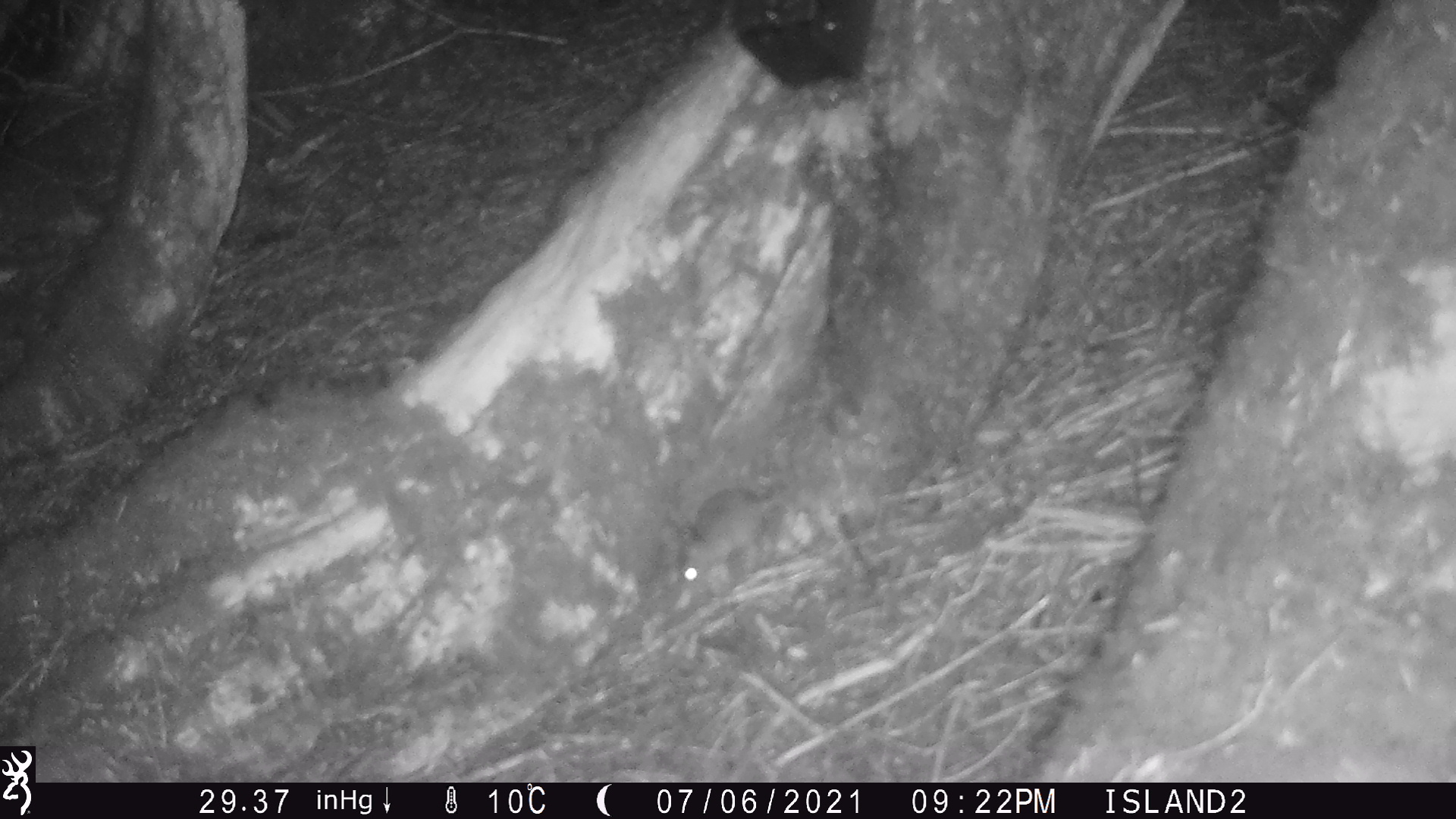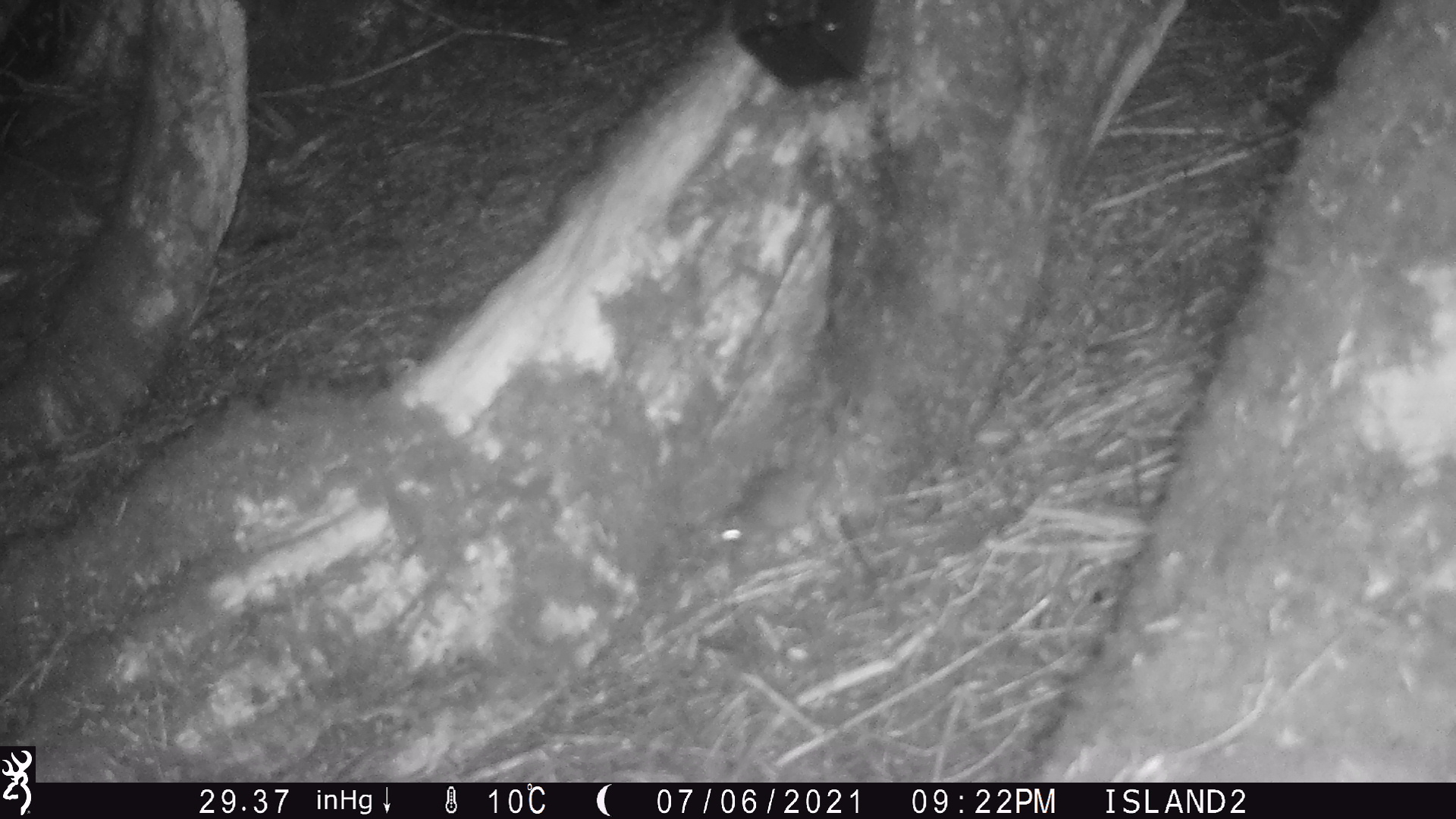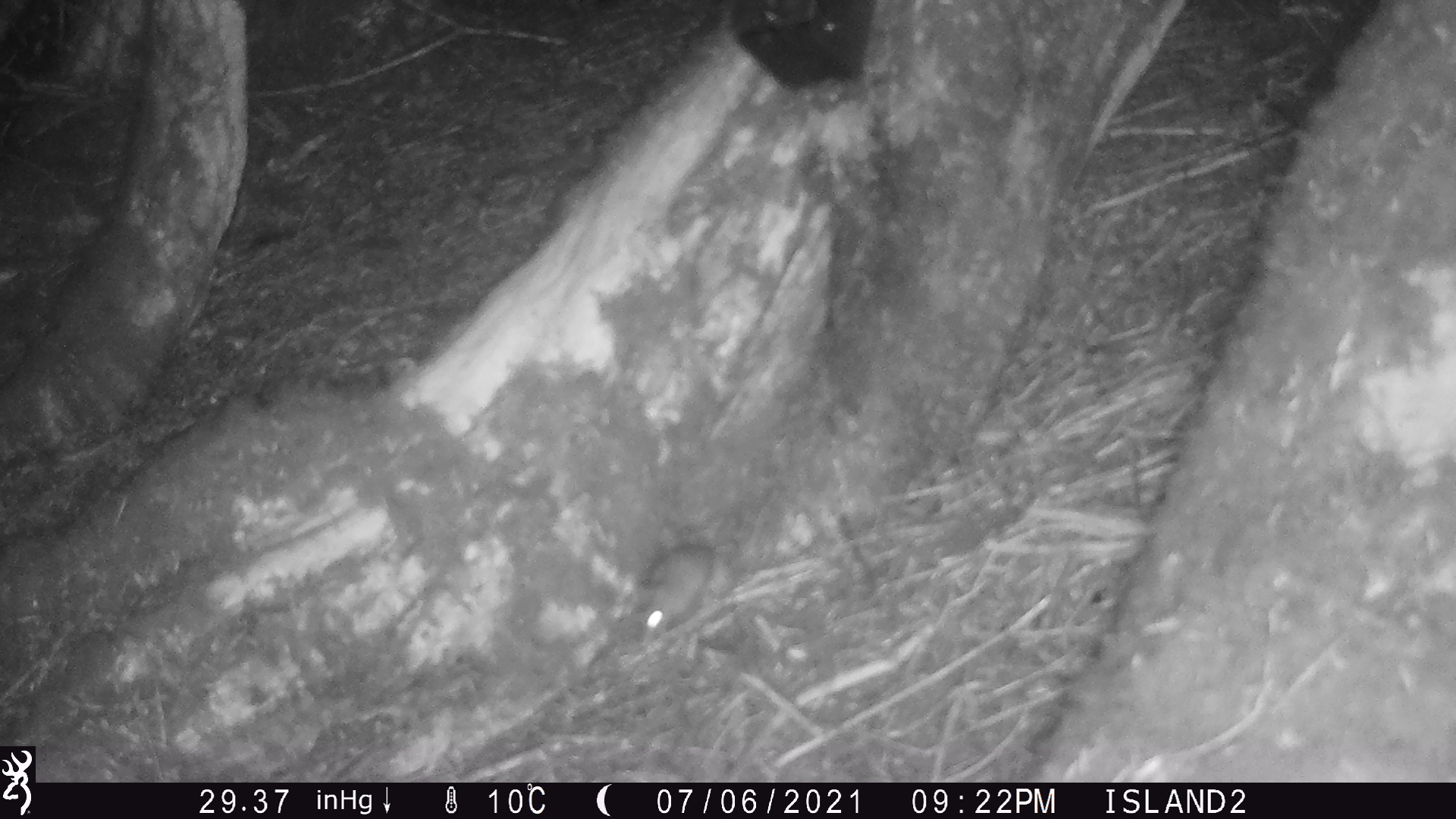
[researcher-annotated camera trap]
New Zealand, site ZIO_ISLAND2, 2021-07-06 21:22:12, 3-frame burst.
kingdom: Animalia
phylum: Chordata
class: Mammalia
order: Rodentia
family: Muridae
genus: Rattus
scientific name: Rattus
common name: rat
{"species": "rat (Rattus)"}